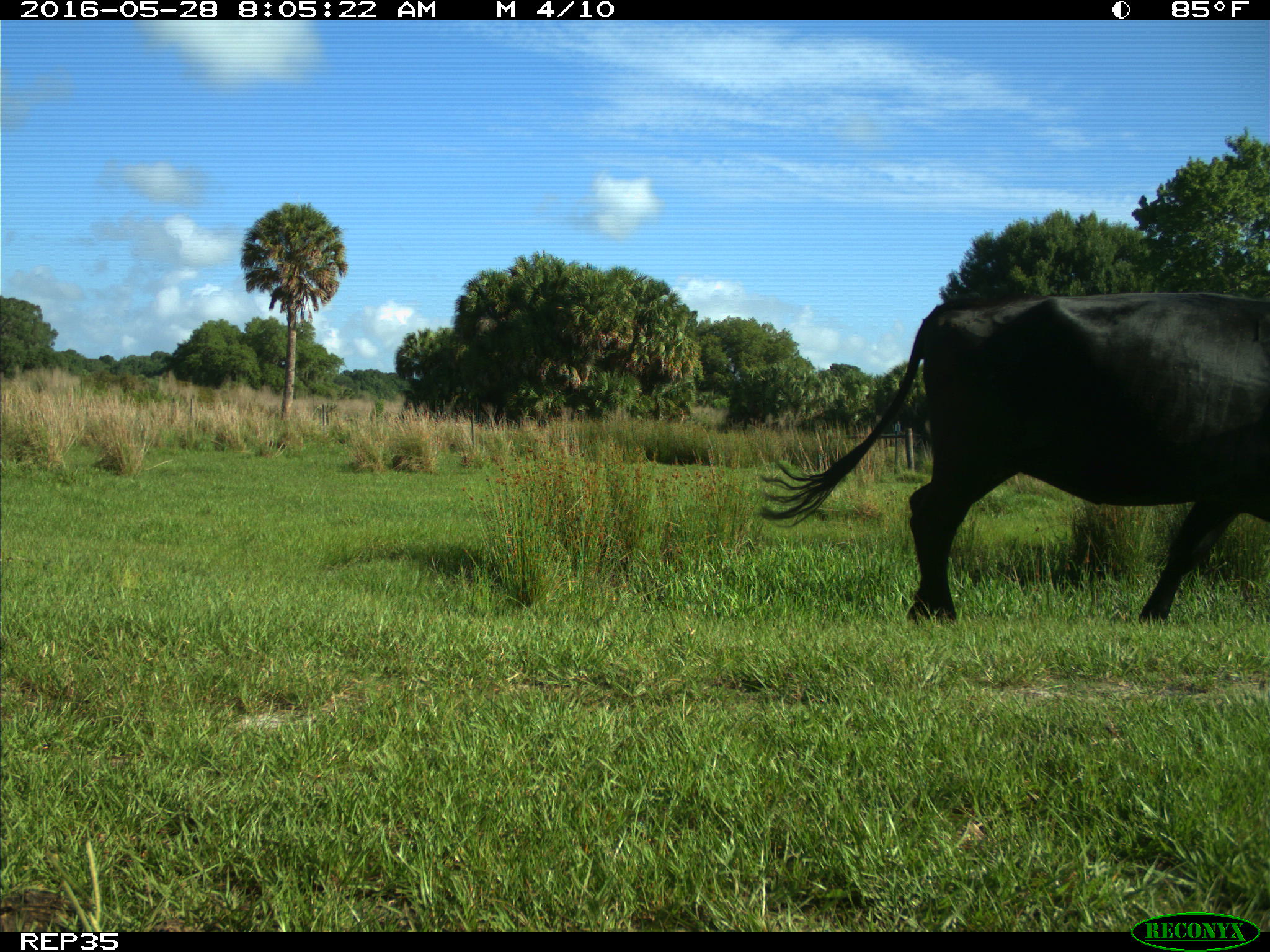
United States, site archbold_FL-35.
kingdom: Animalia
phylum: Chordata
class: Mammalia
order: Artiodactyla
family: Bovidae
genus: Bos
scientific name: Bos taurus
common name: domestic cow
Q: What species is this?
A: Bos taurus (domestic cow).